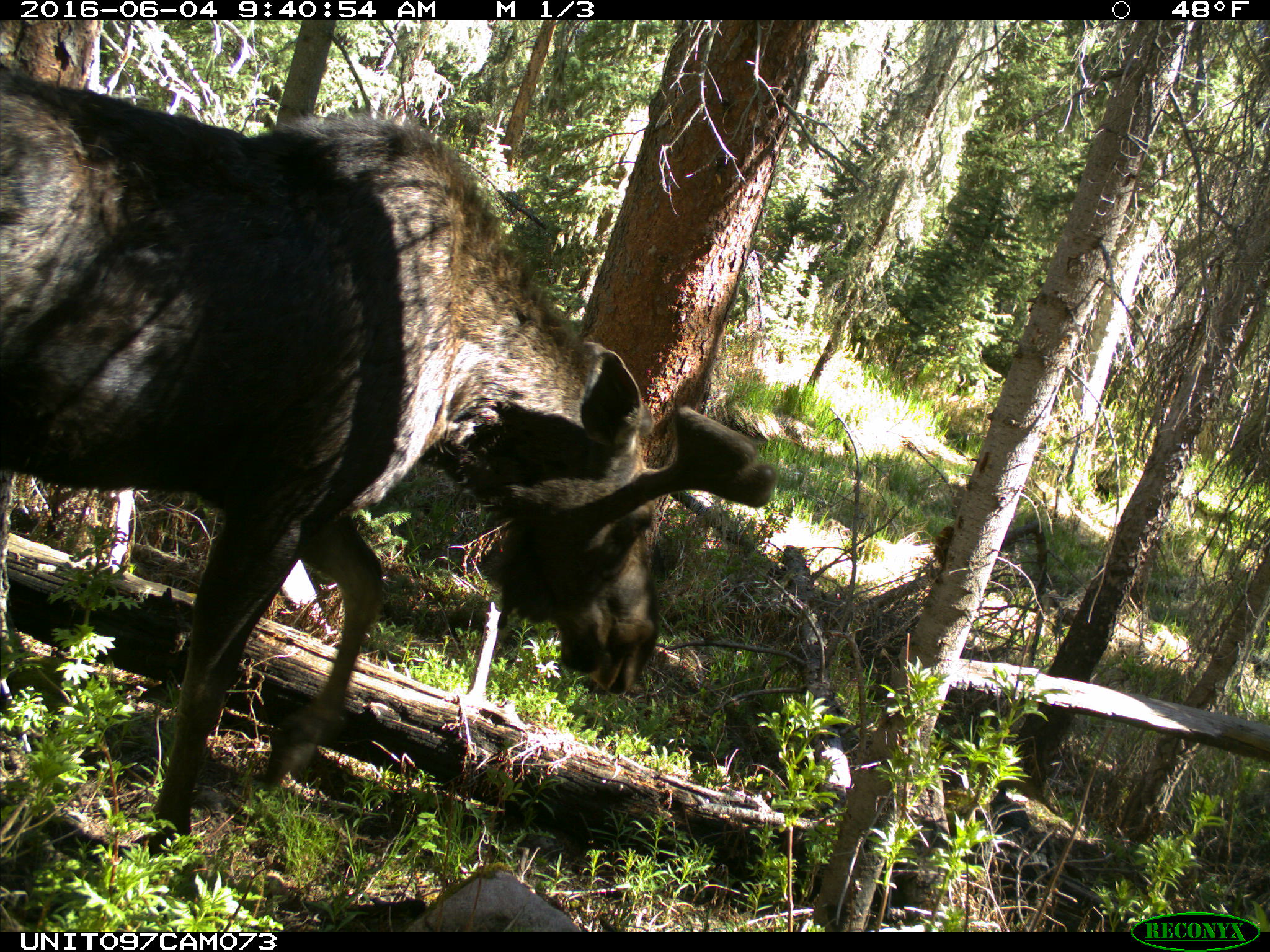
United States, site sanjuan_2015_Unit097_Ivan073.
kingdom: Animalia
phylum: Chordata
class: Mammalia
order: Artiodactyla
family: Cervidae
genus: Alces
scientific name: Alces alces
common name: moose